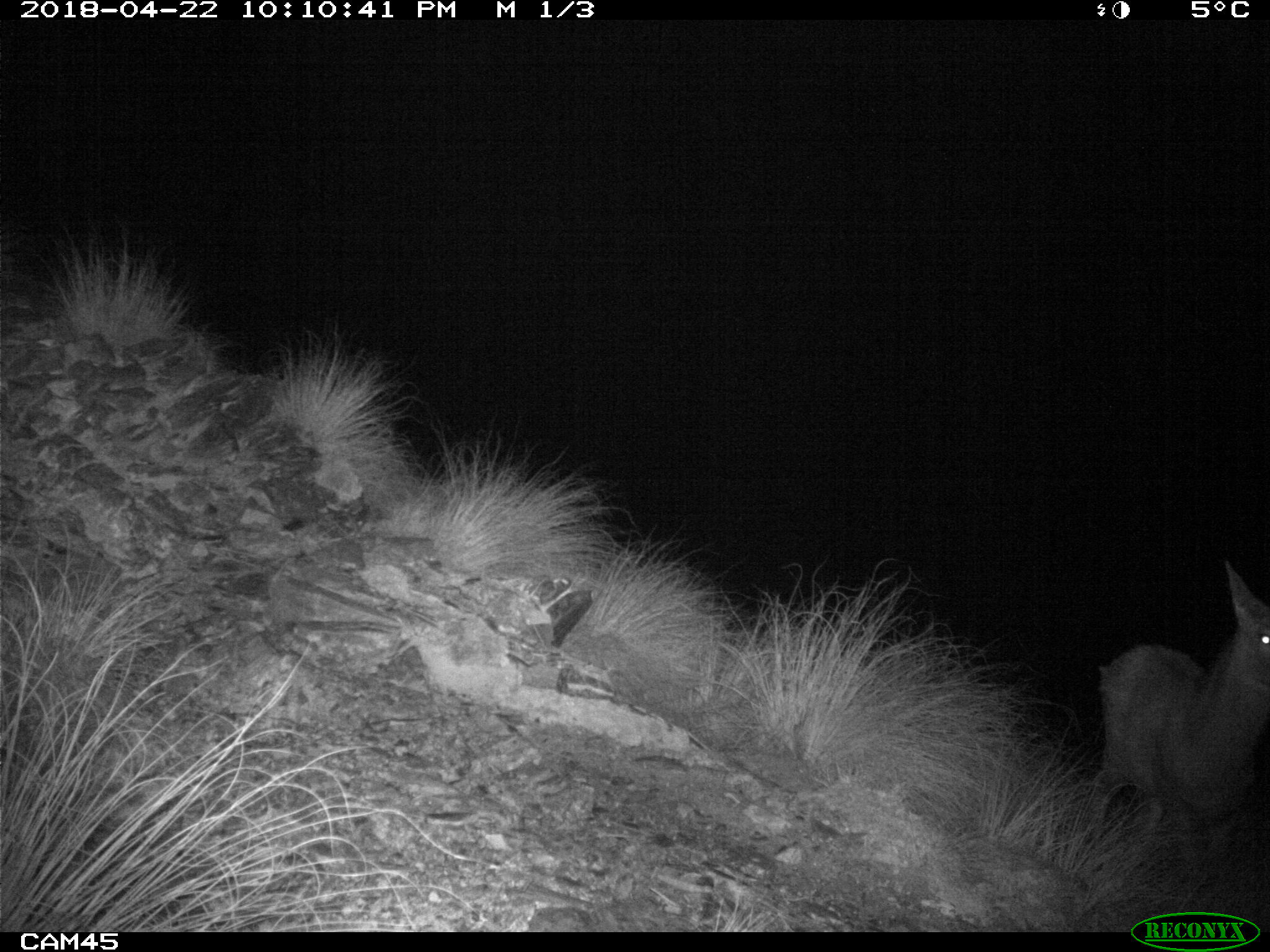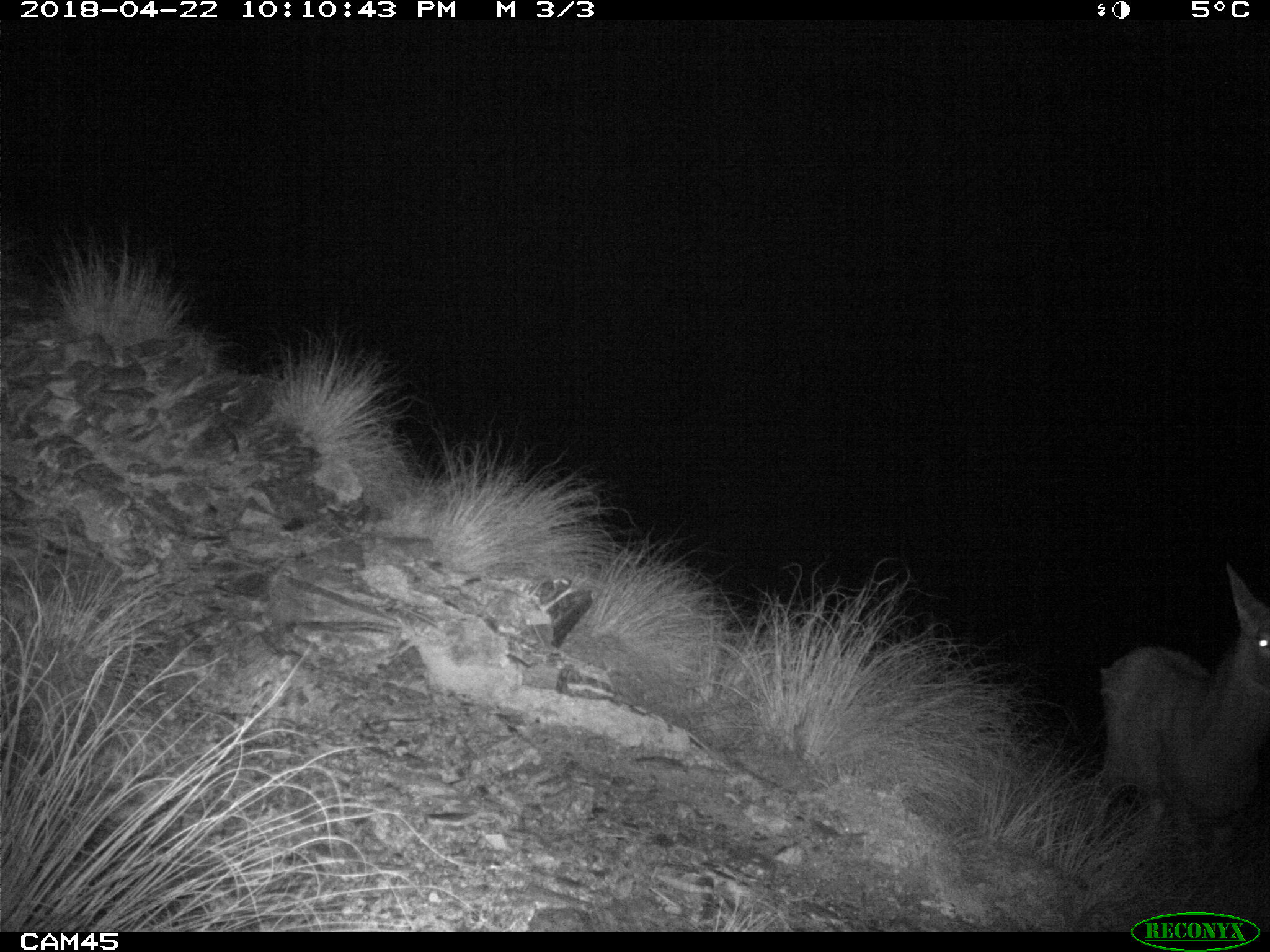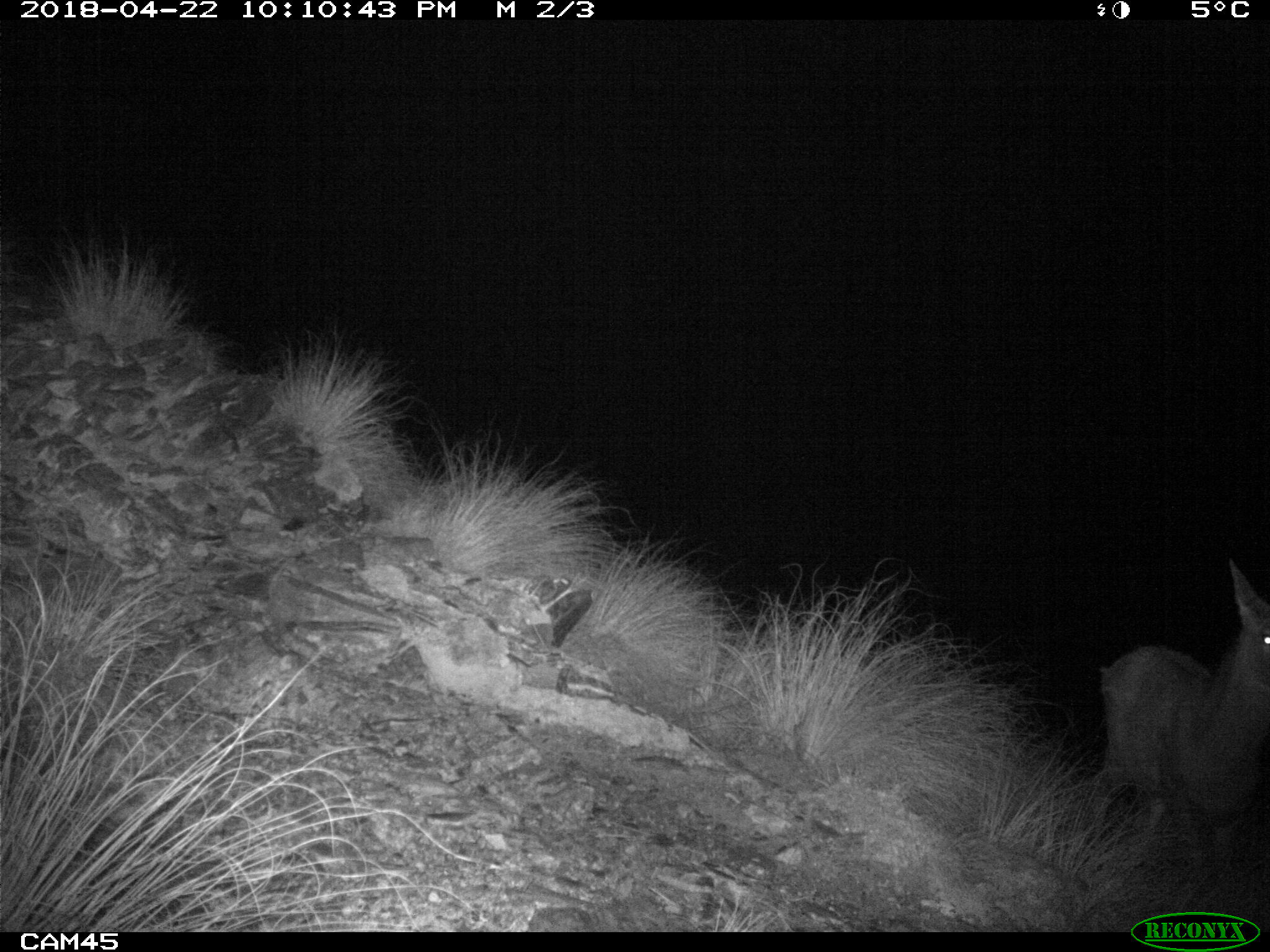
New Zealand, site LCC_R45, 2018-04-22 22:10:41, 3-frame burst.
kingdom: Animalia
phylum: Chordata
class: Mammalia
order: Artiodactyla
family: Cervidae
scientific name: Cervidae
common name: deer